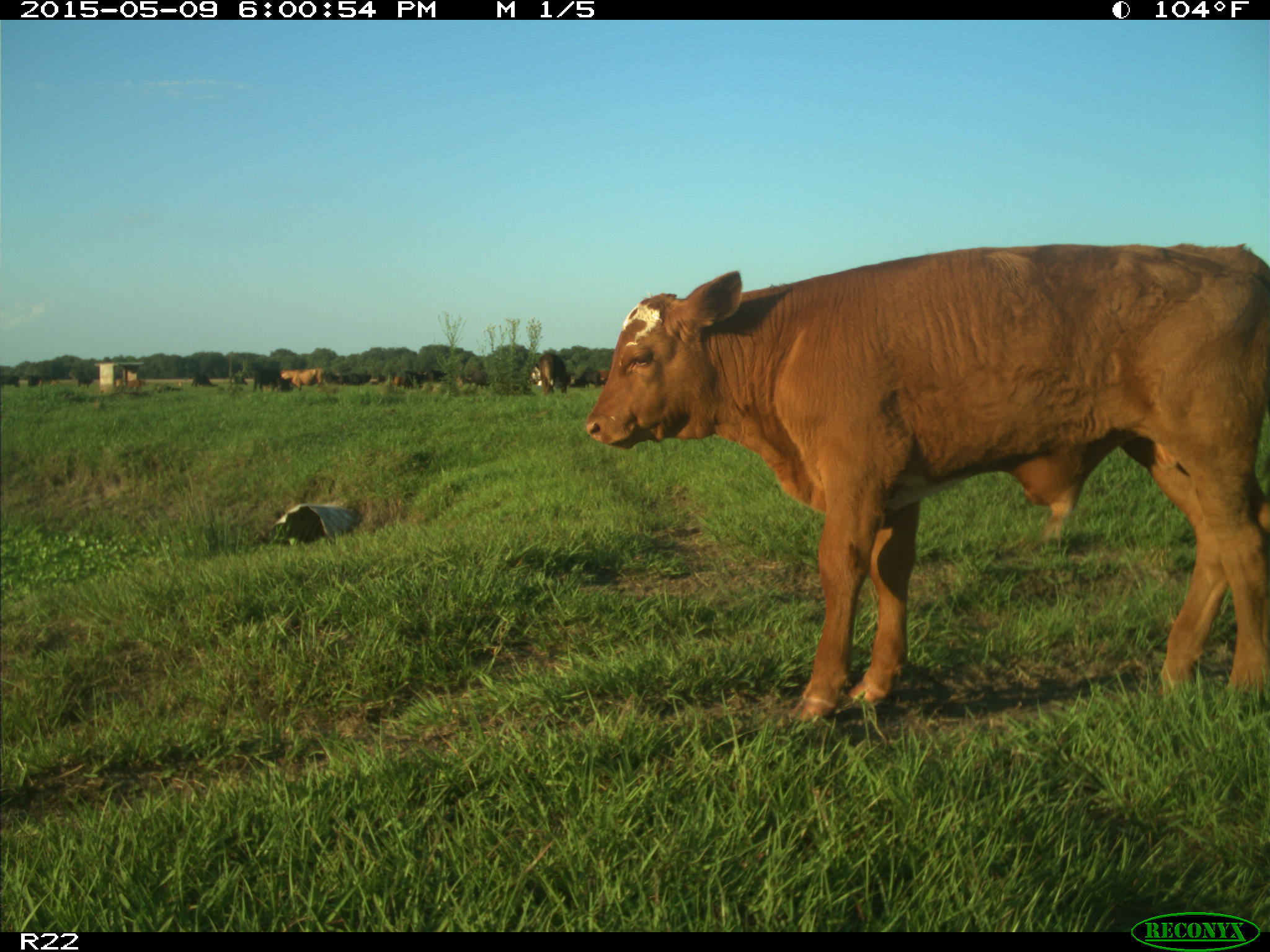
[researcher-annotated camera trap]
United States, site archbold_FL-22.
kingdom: Animalia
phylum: Chordata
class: Mammalia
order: Artiodactyla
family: Bovidae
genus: Bos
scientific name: Bos taurus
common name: domestic cow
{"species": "Bos taurus (domestic cow)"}